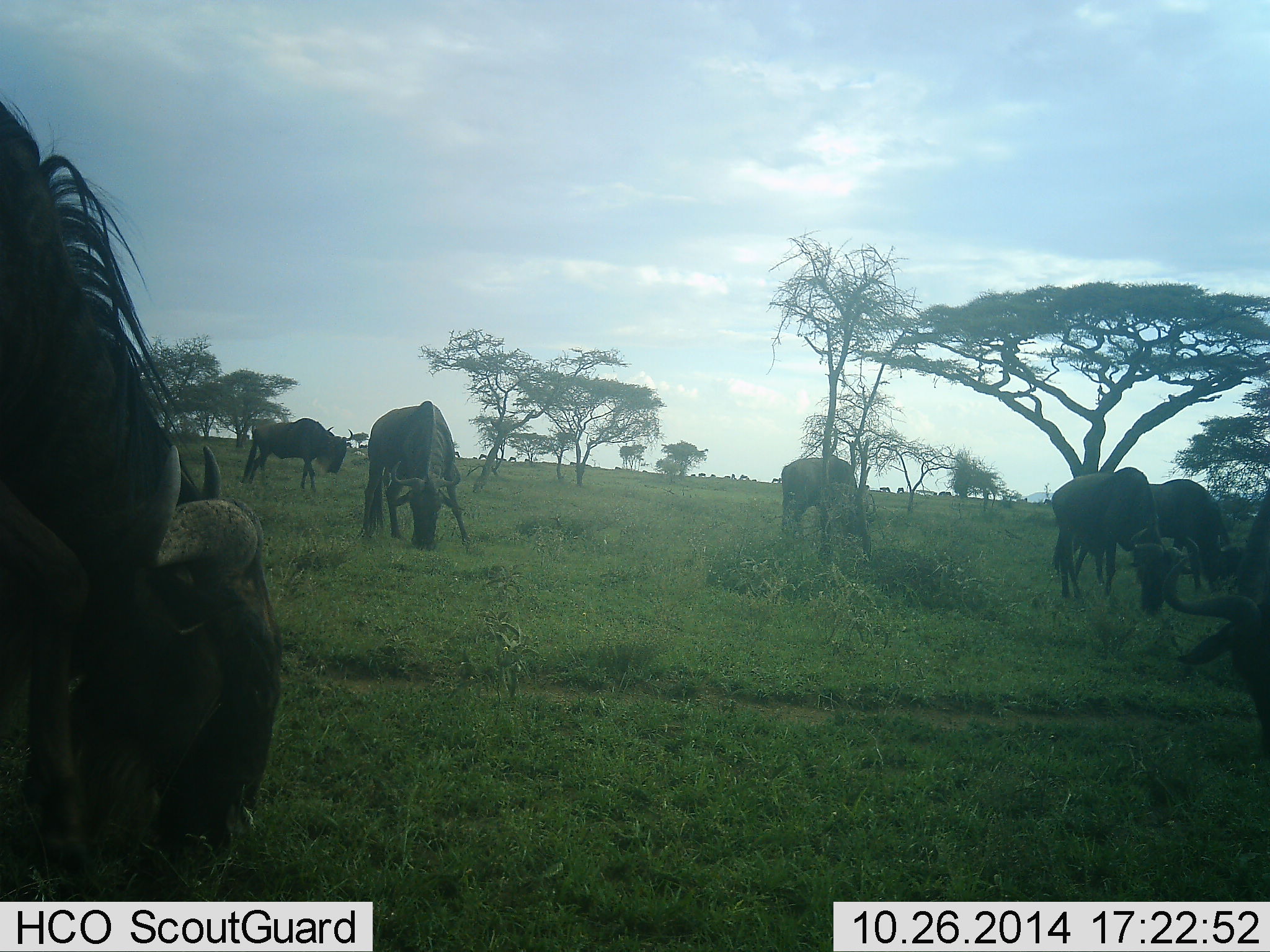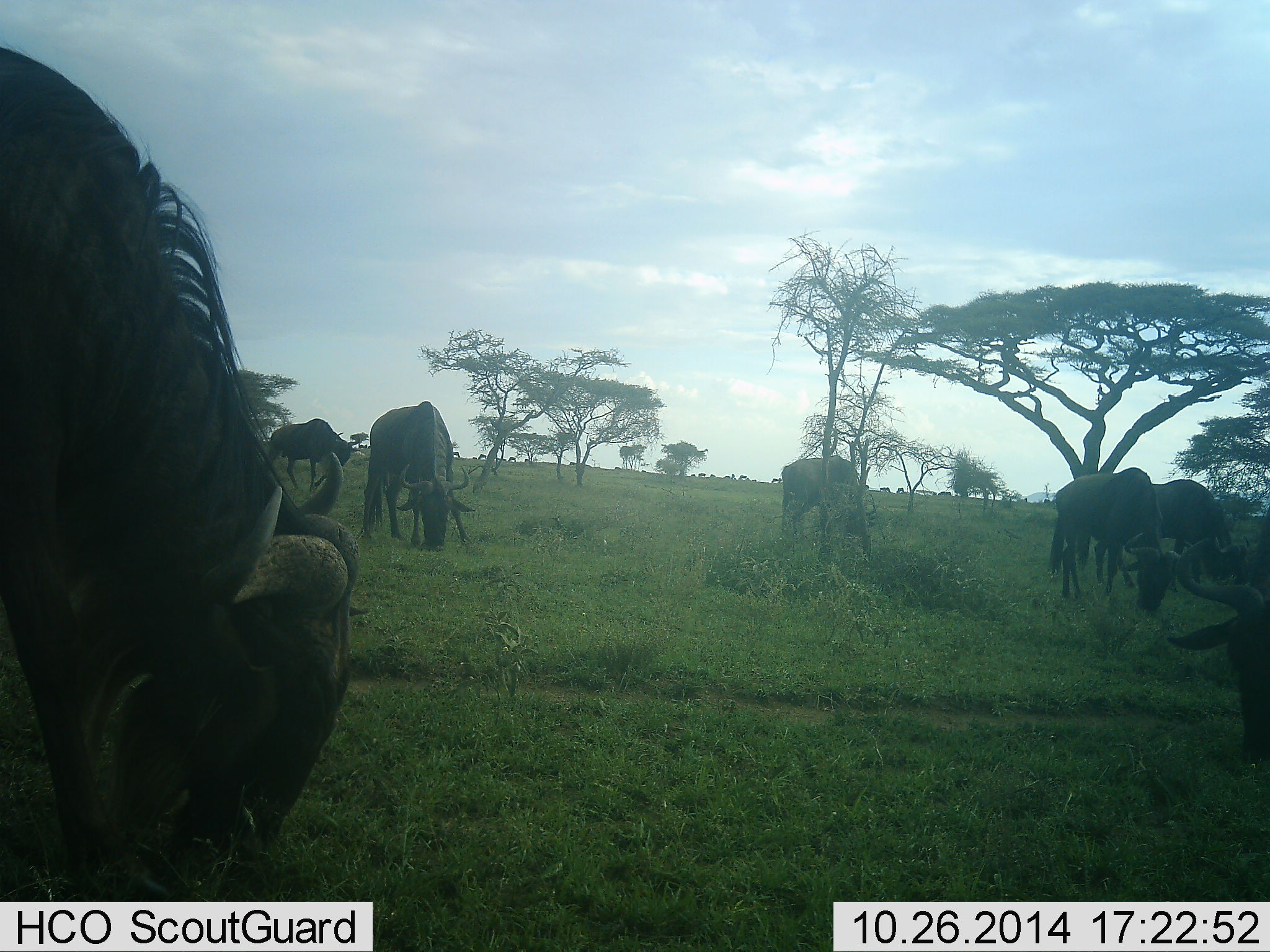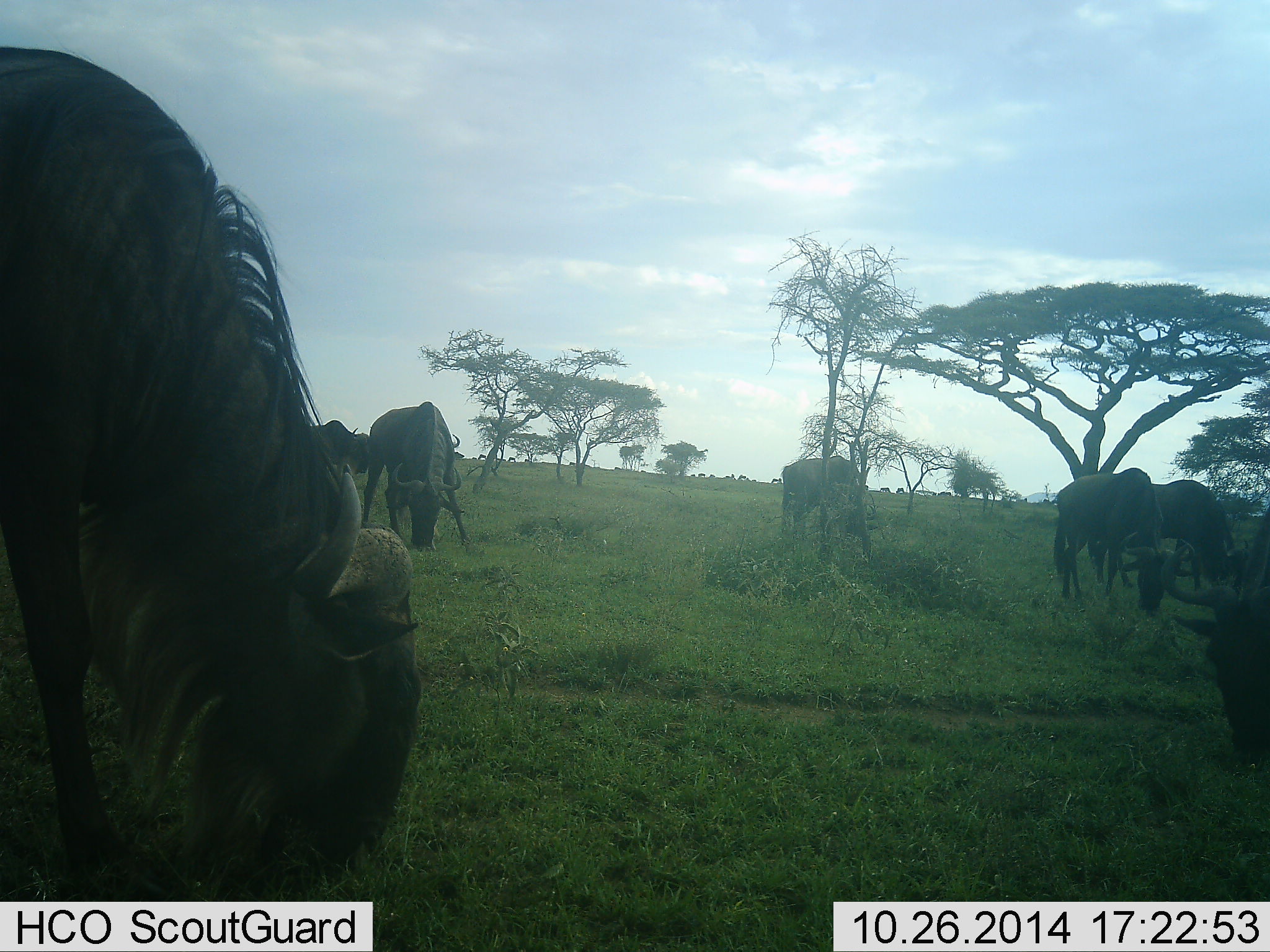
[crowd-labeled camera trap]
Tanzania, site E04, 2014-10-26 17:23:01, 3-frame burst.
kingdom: Animalia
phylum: Chordata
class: Mammalia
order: Artiodactyla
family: Bovidae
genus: Connochaetes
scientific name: Connochaetes taurinus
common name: blue wildebeest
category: wildebeest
Wildebeest (blue wildebeest) (Connochaetes taurinus), count 7. Behavior (volunteer vote fractions): standing 27%, resting 0%, moving 36%, interacting 9%. Young present (vote fraction): 0%. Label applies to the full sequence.